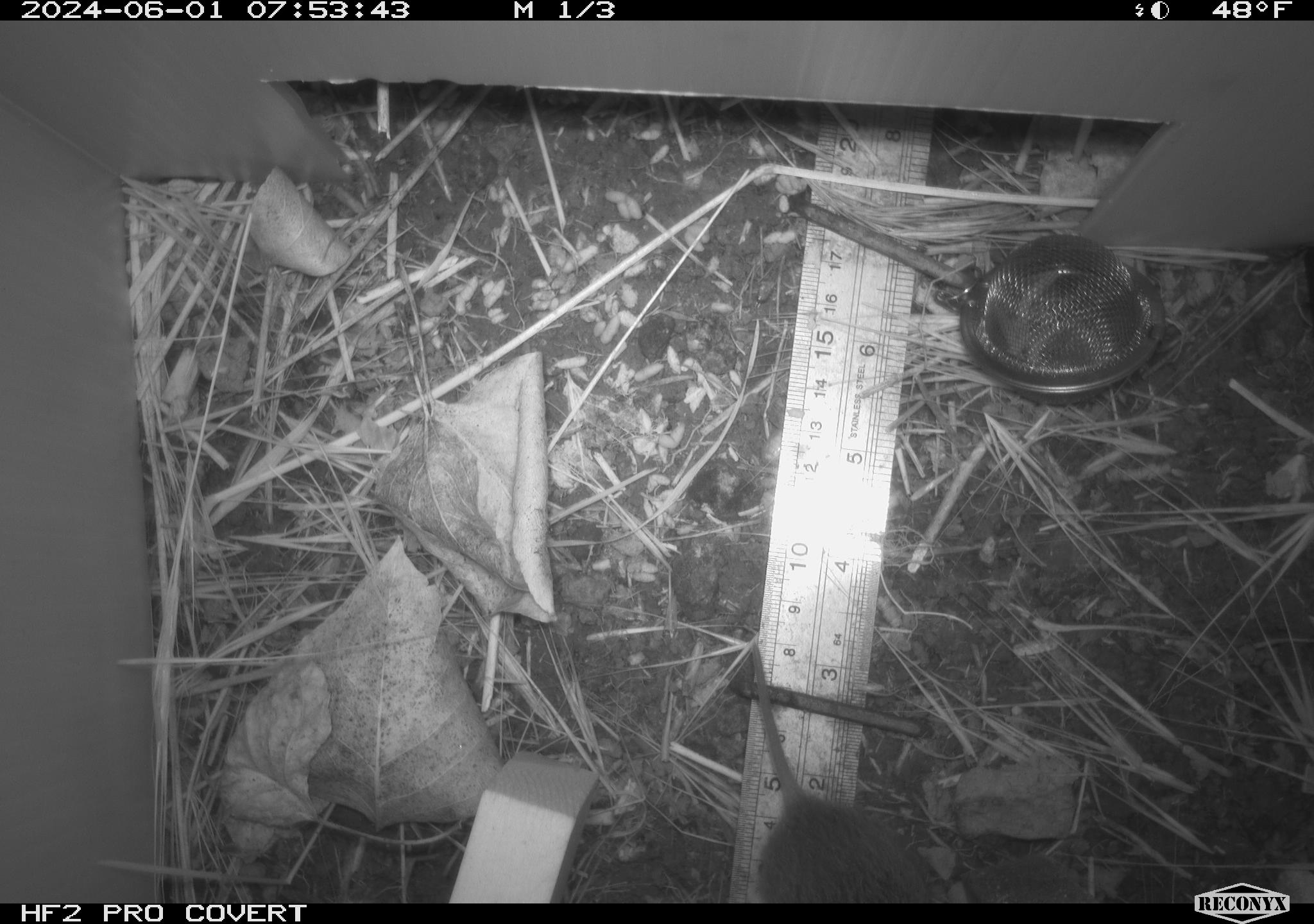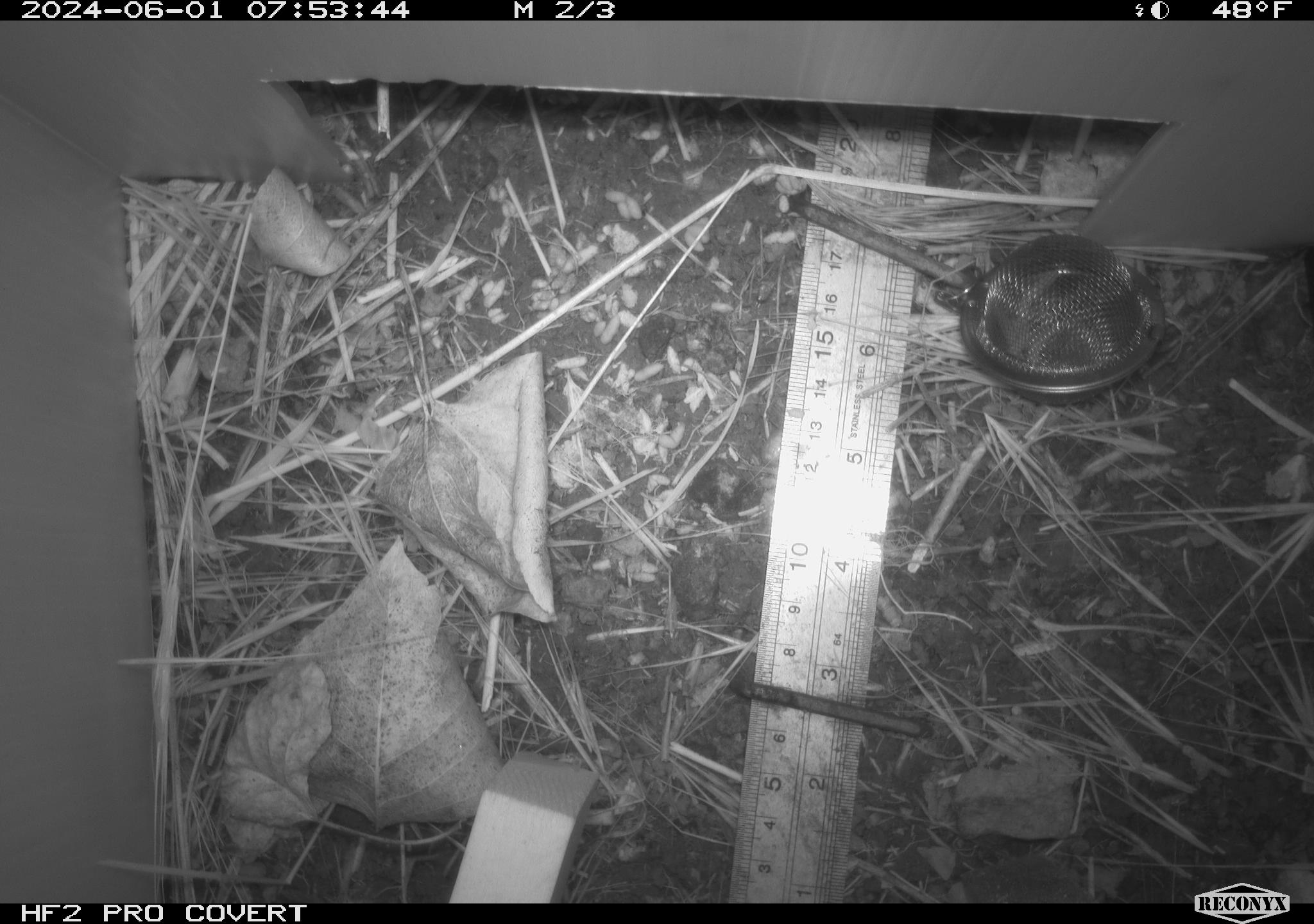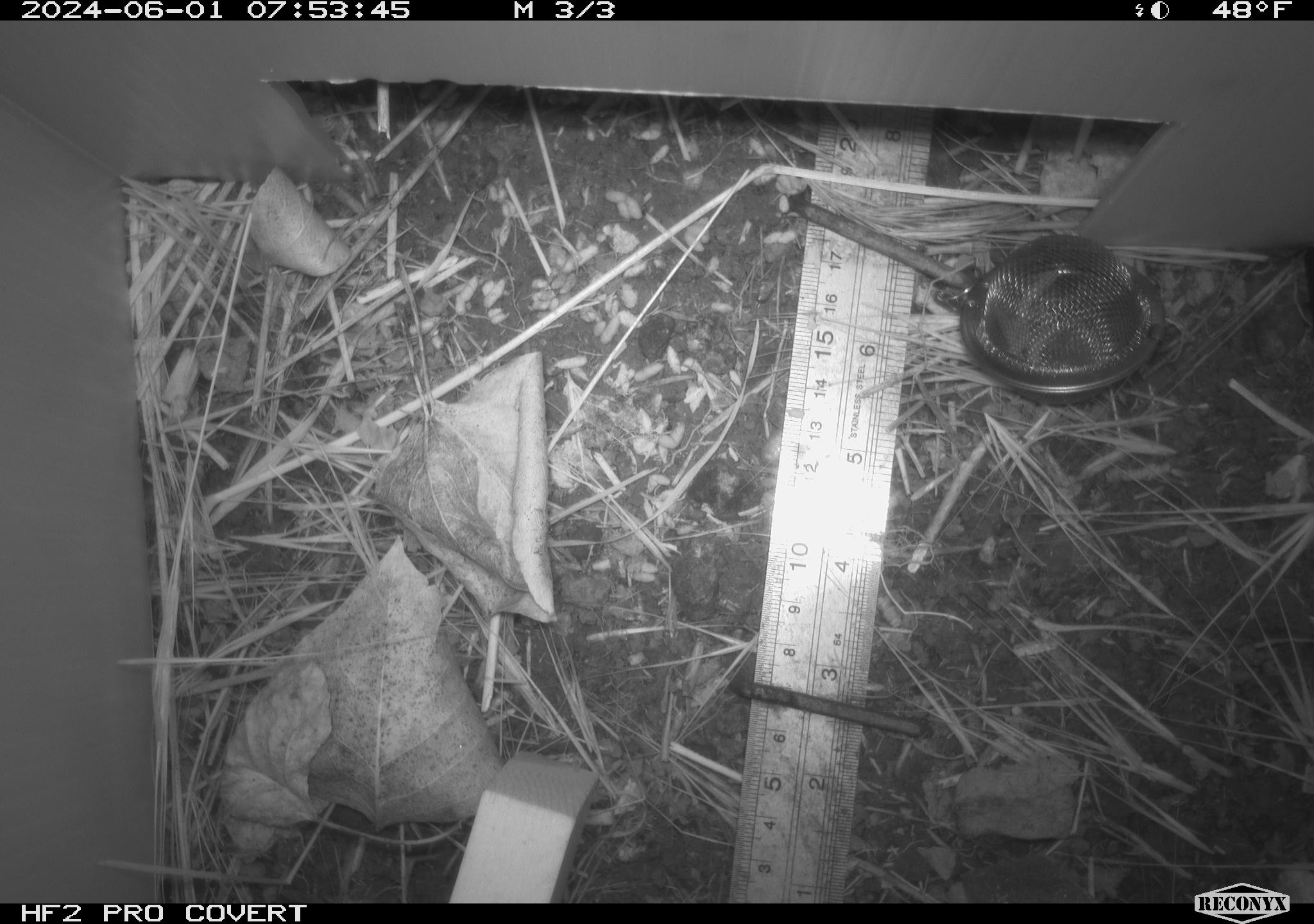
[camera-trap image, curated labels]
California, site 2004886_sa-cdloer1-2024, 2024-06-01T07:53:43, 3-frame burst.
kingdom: Animalia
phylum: Chordata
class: Mammalia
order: Rodentia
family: Cricetidae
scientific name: Arvicolinae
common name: voles, lemmings, and muskrats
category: arvicolinae subfamily